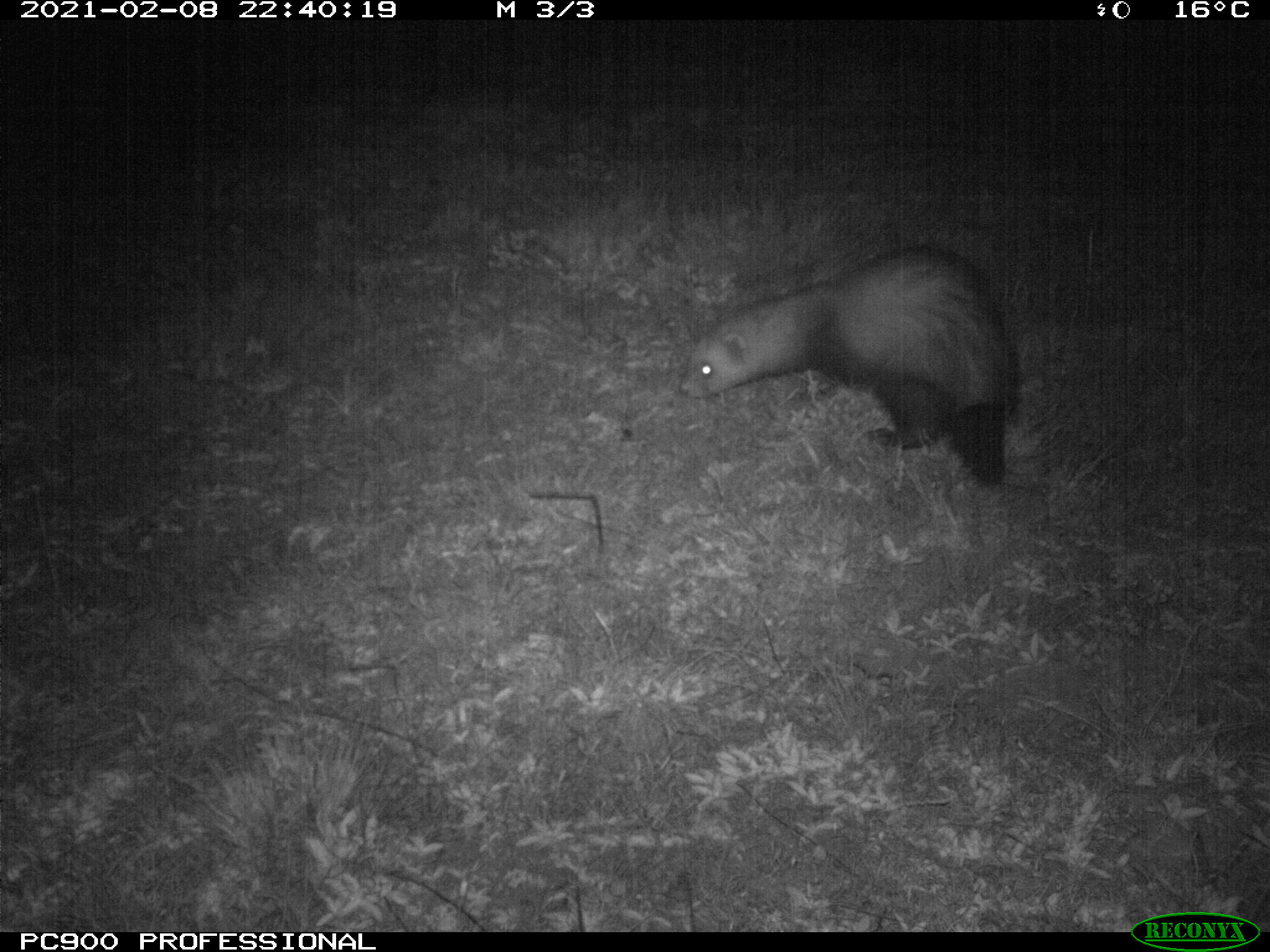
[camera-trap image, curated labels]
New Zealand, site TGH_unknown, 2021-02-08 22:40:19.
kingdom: Animalia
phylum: Chordata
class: Mammalia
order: Carnivora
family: Mustelidae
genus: Mustela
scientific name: Mustela furo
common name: ferret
Ferret (Mustela furo).